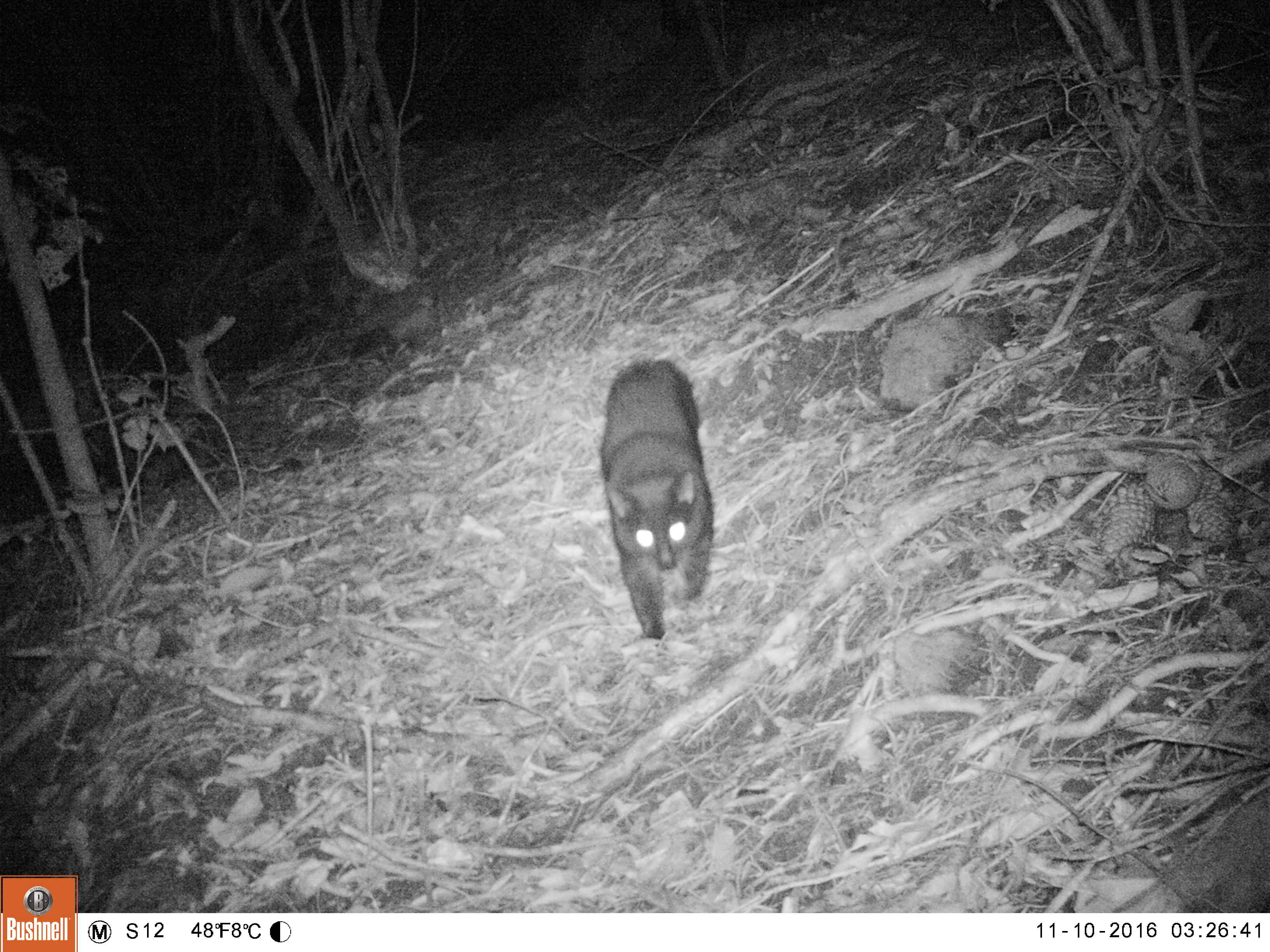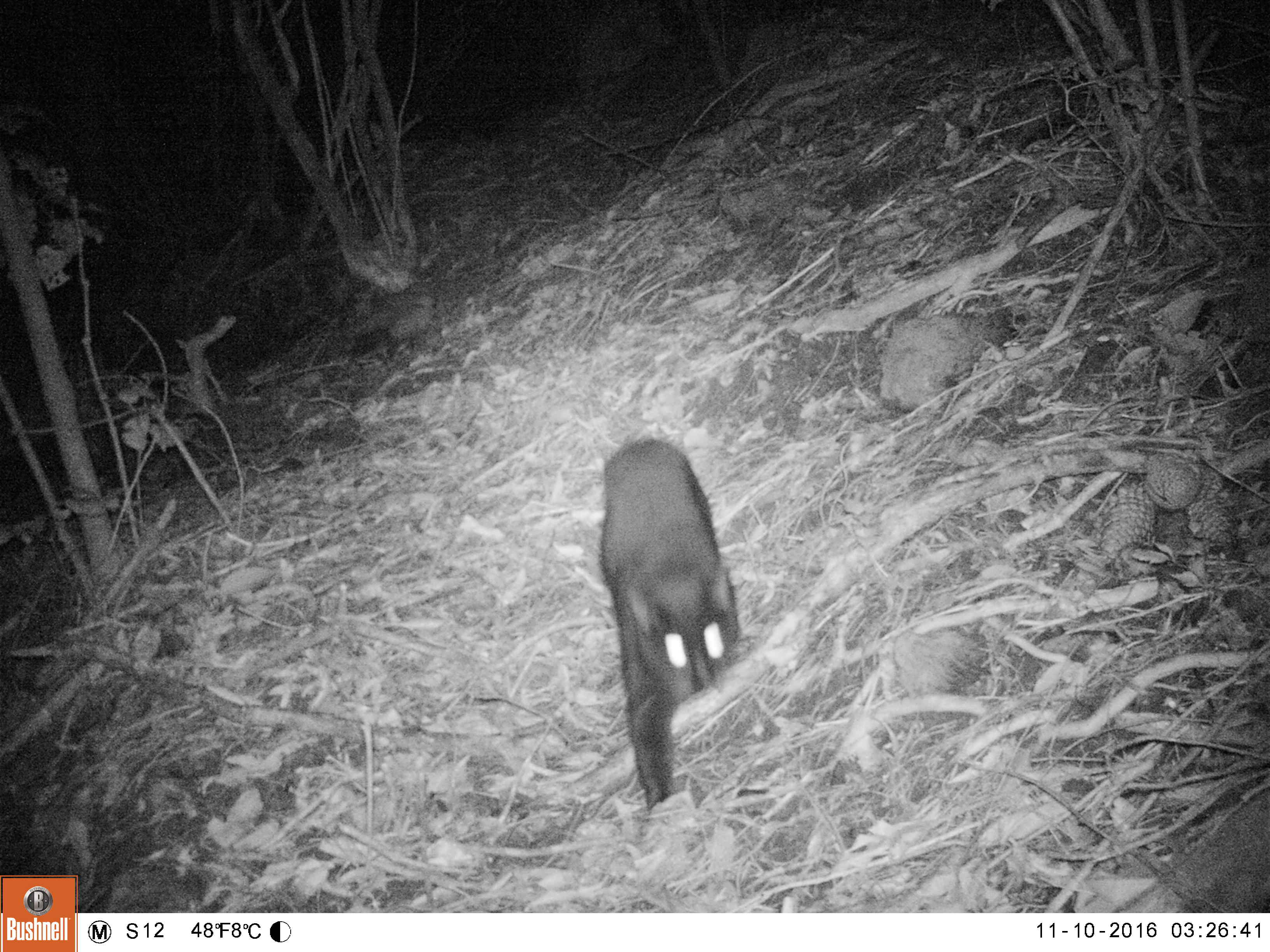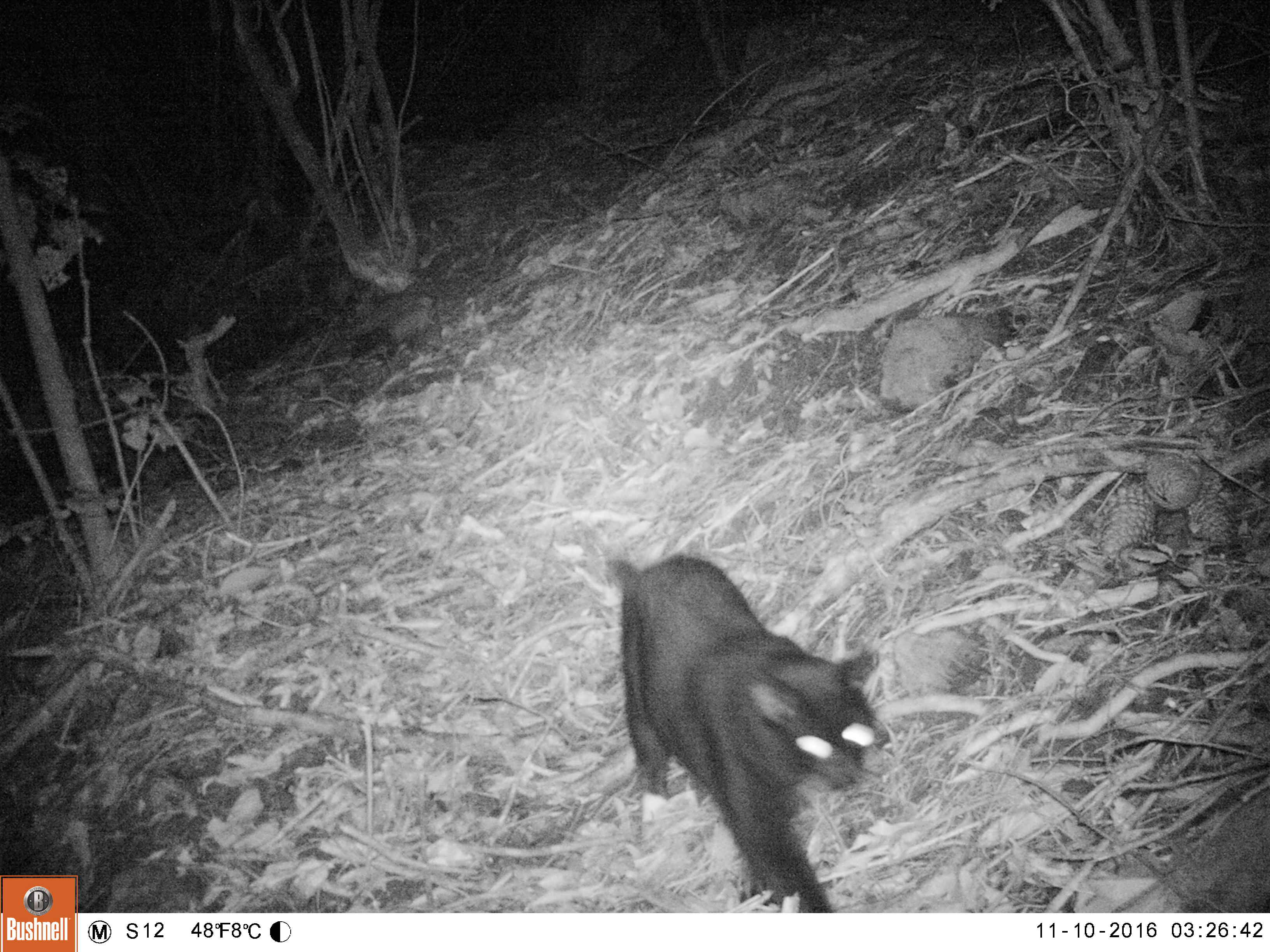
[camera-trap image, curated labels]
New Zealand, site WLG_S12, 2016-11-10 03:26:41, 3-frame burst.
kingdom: Animalia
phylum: Chordata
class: Mammalia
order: Carnivora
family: Felidae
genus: Felis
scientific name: Felis catus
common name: domestic cat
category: cat